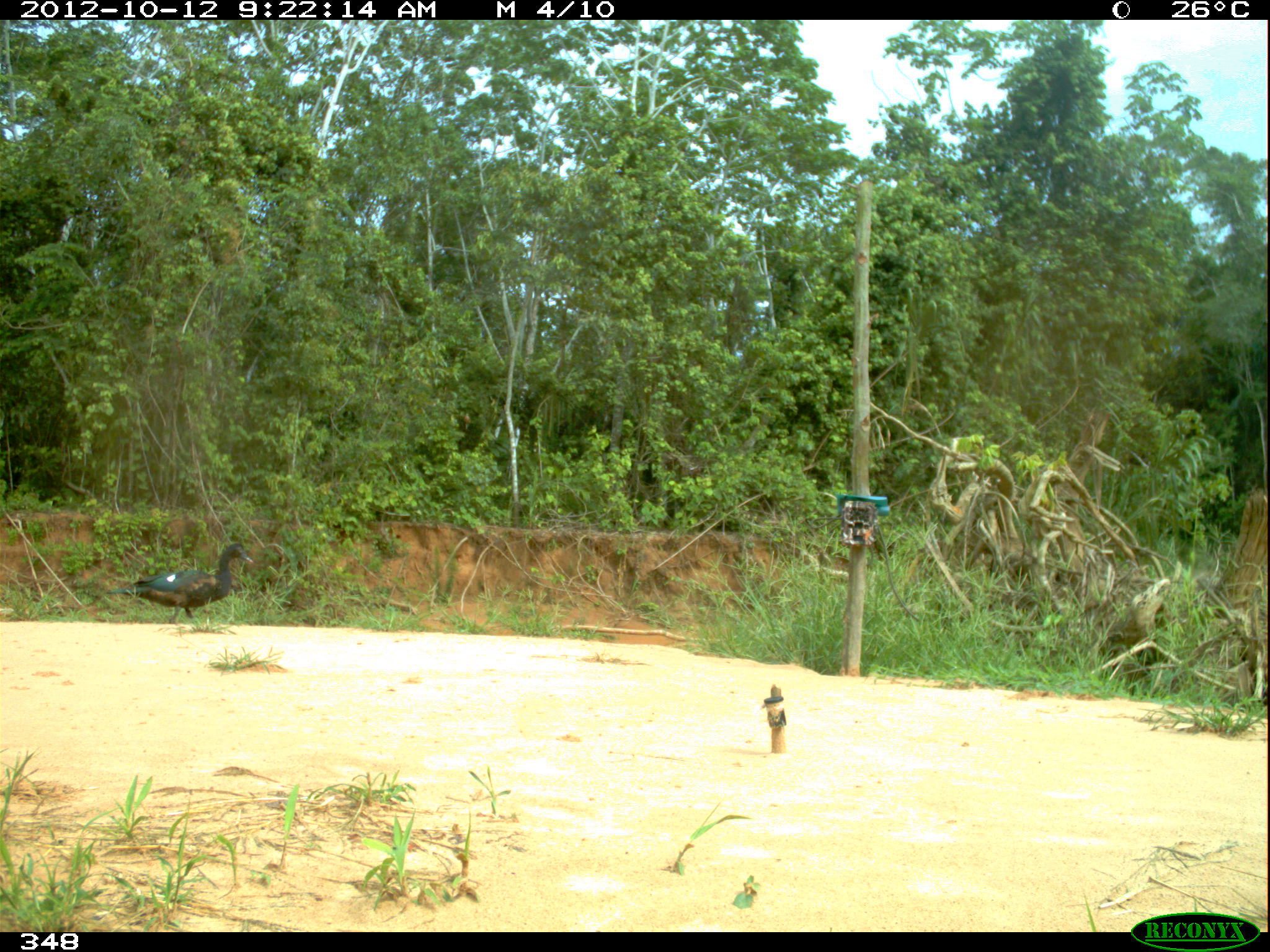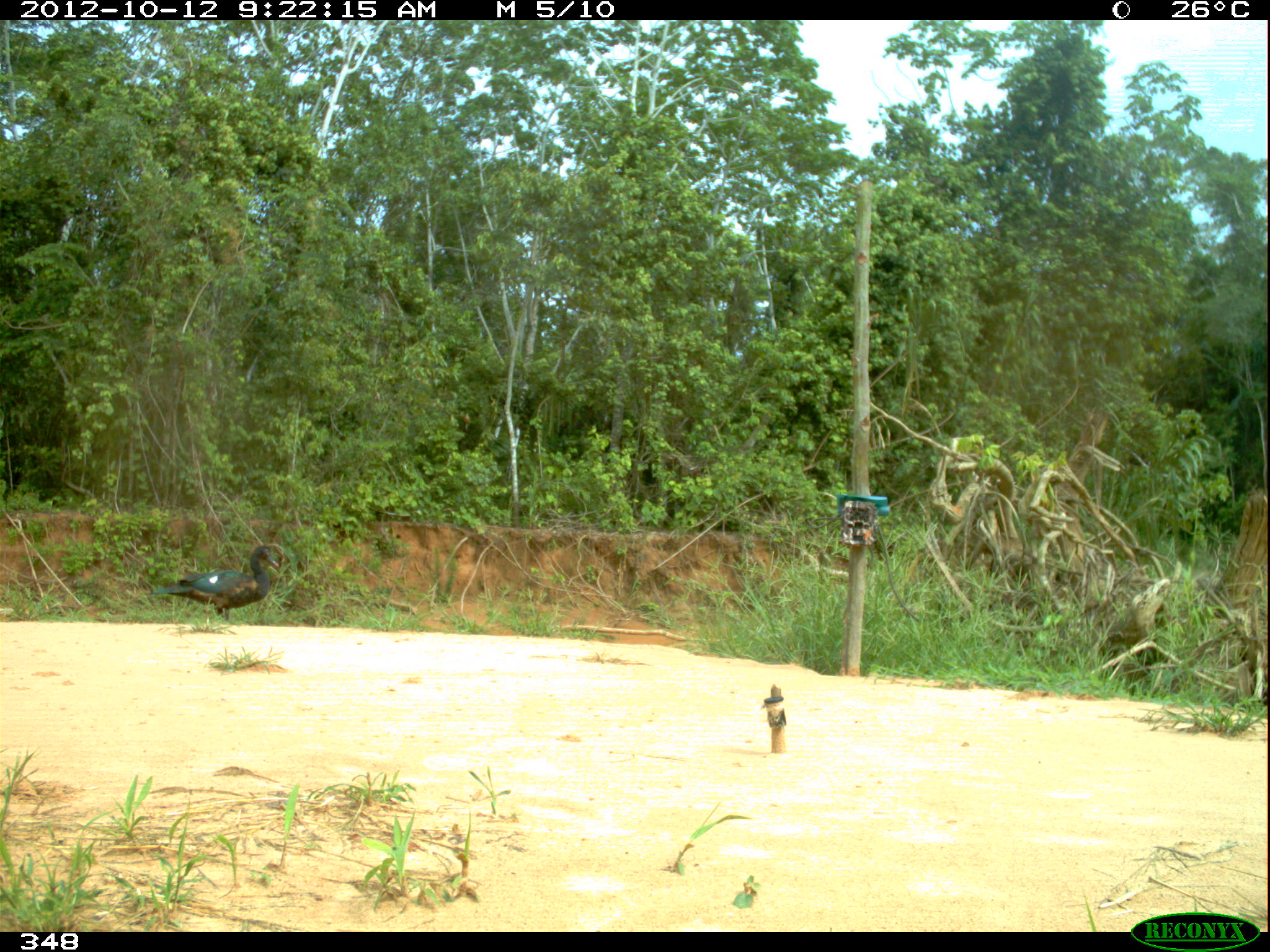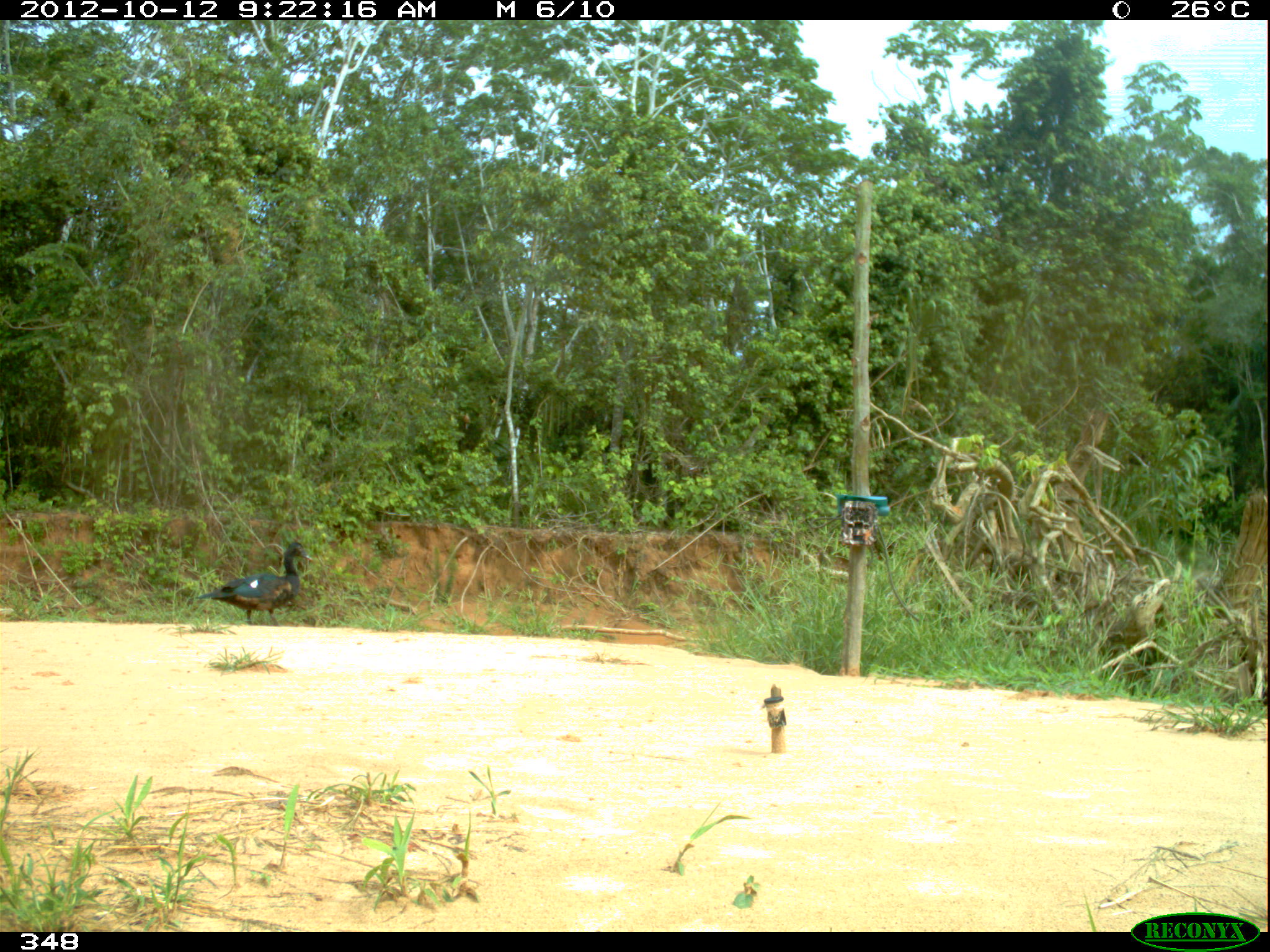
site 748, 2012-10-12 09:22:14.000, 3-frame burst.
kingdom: Animalia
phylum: Chordata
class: Aves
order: Anseriformes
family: Anatidae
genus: Cairina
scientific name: Cairina moschata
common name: muscovy duck